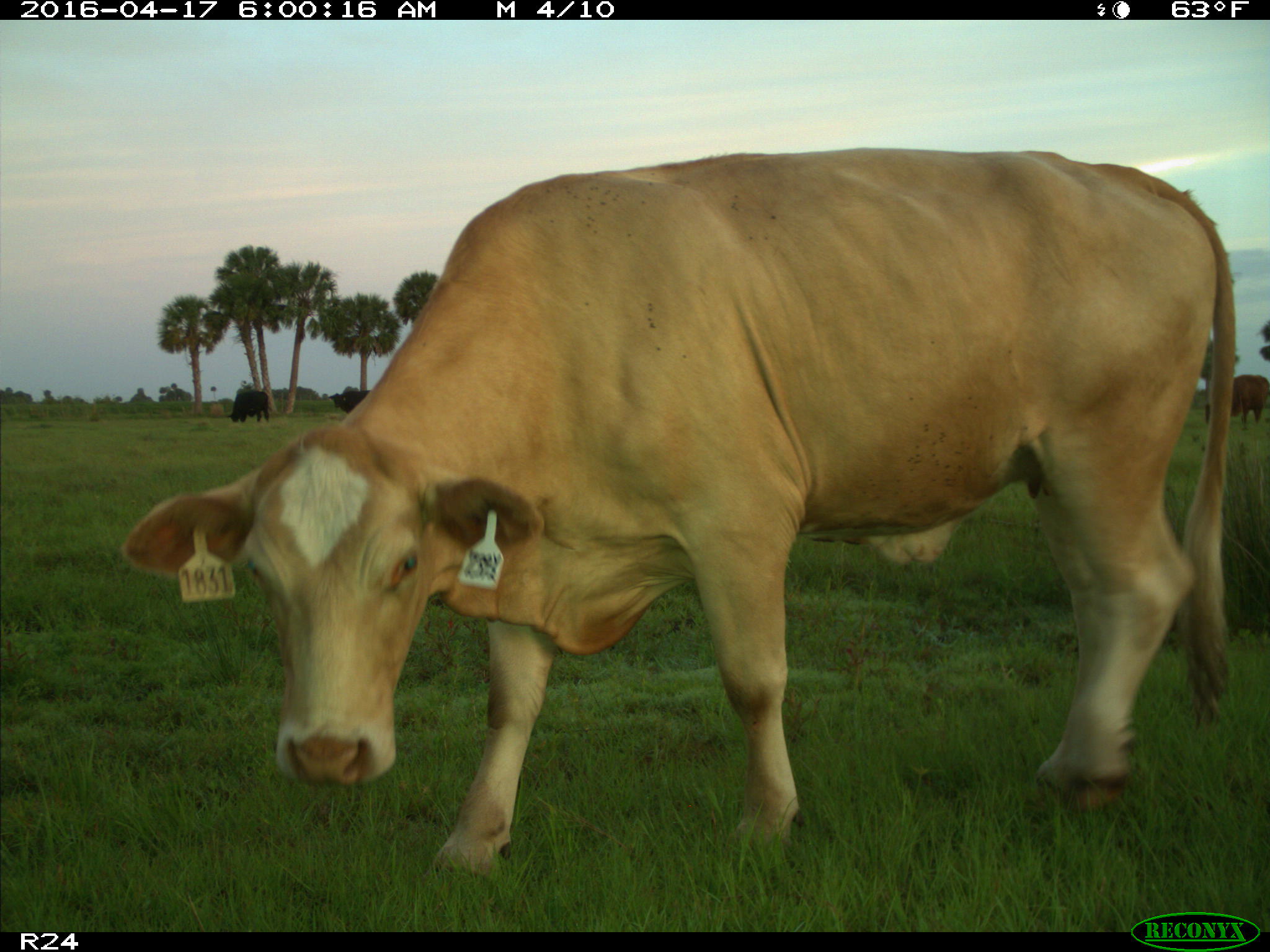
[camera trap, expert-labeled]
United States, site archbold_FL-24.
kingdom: Animalia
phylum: Chordata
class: Mammalia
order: Artiodactyla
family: Bovidae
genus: Bos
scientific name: Bos taurus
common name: domestic cow